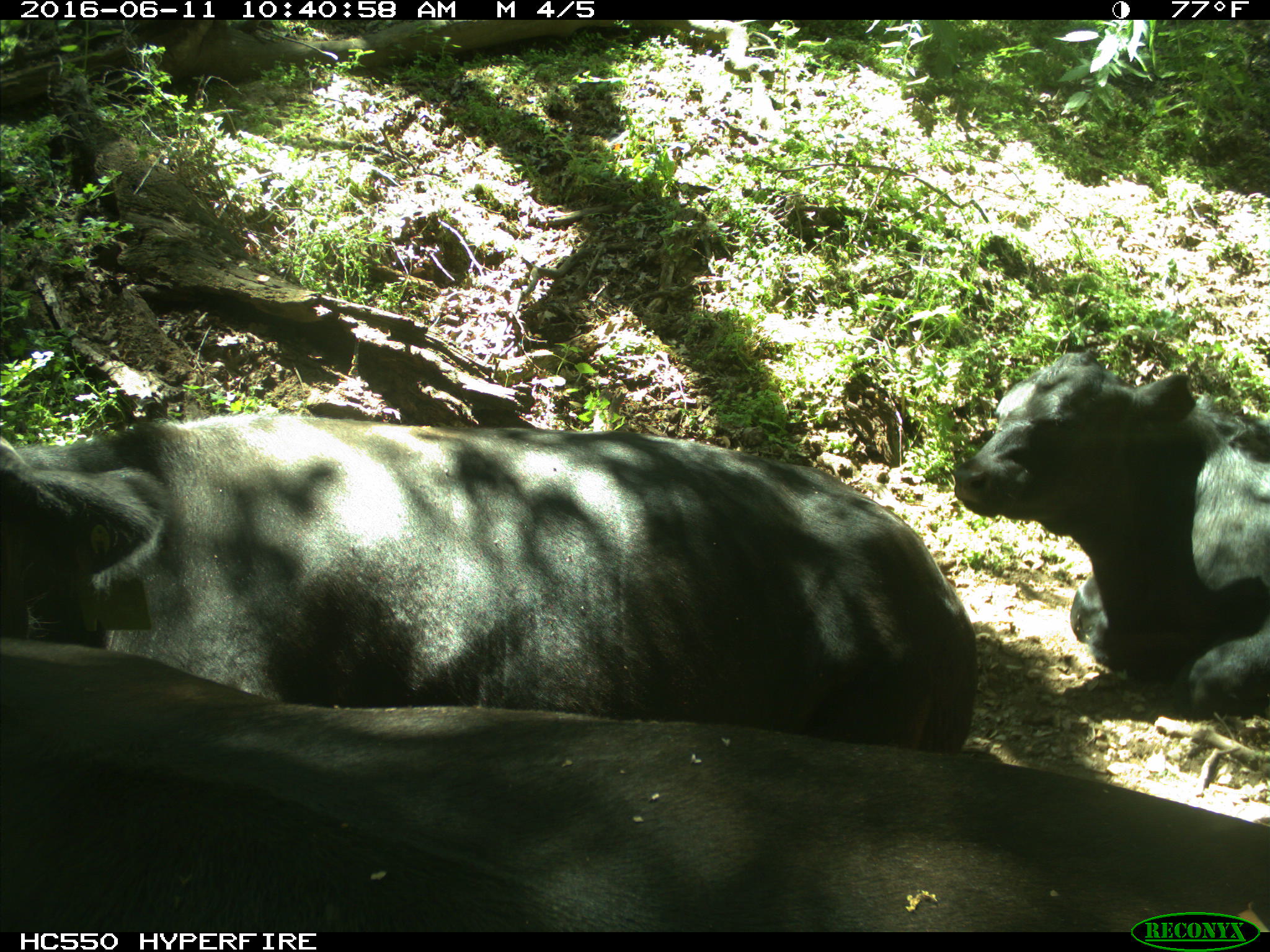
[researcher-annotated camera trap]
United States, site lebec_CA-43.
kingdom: Animalia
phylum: Chordata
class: Mammalia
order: Artiodactyla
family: Bovidae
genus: Bos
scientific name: Bos taurus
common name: domestic cow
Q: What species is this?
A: Bos taurus (domestic cow).